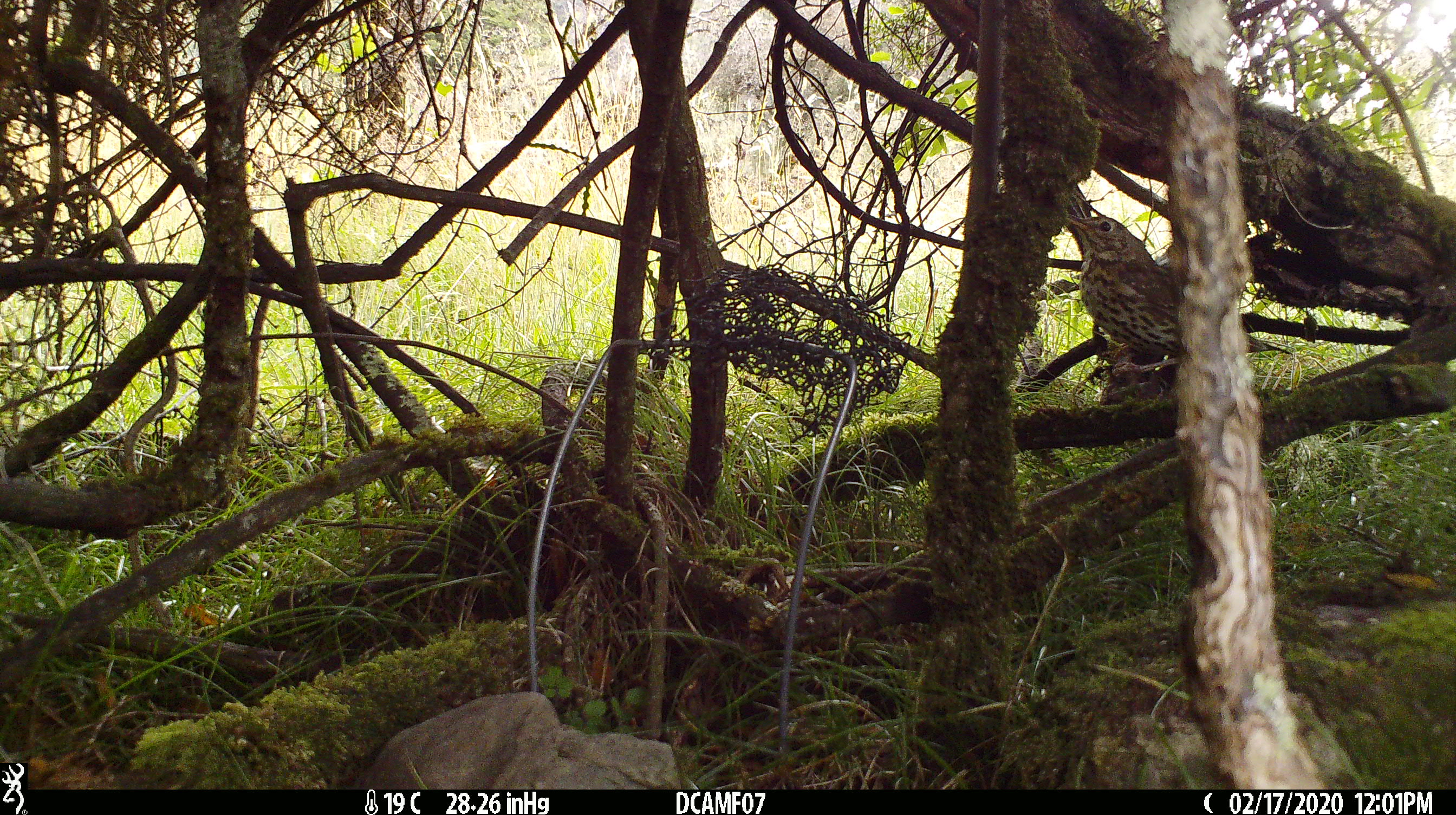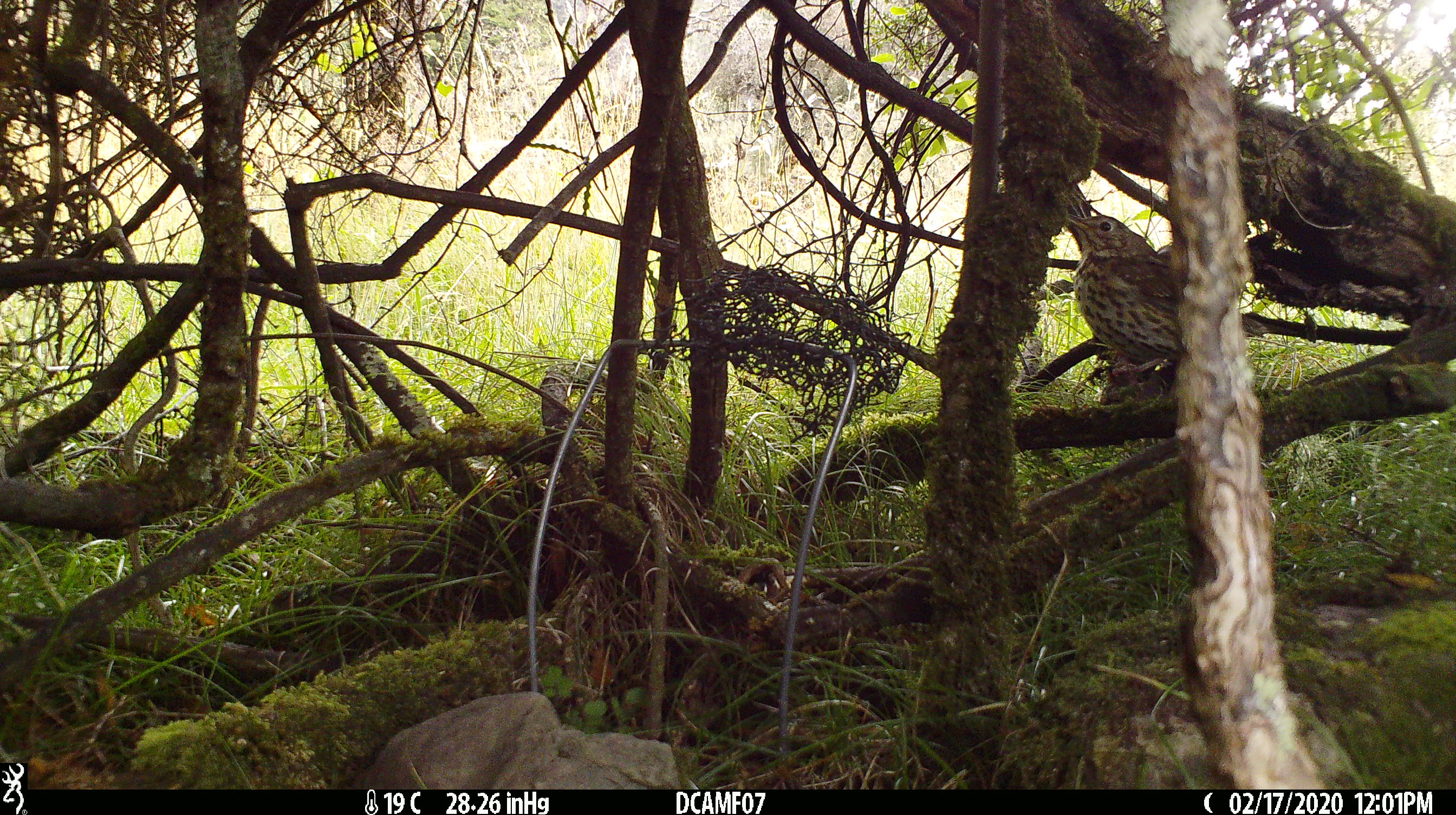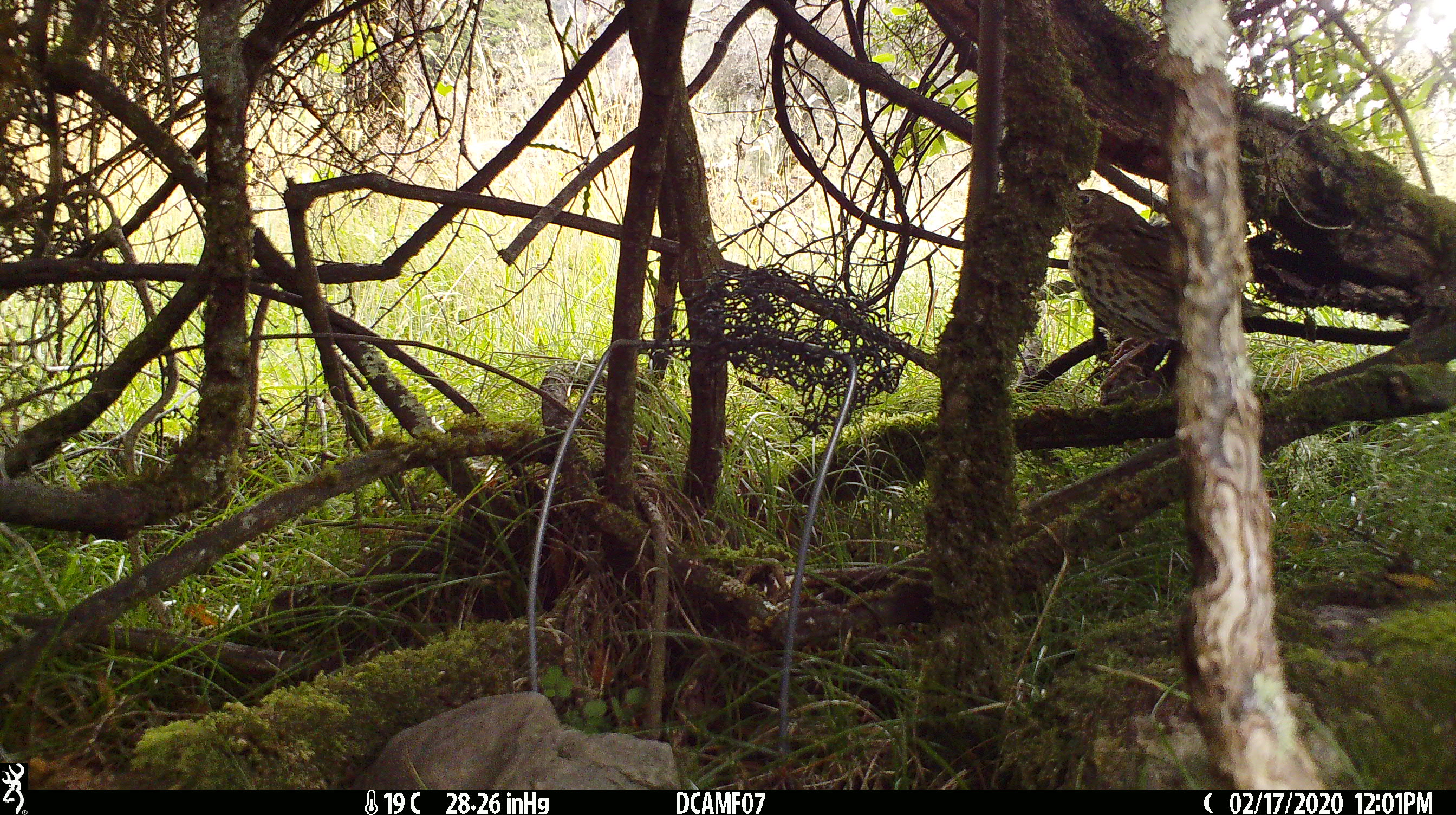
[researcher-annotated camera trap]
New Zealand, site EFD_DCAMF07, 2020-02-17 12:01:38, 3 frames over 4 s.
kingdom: Animalia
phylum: Chordata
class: Aves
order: Passeriformes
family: Turdidae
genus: Turdus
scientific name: Turdus philomelos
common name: song thrush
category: thrush